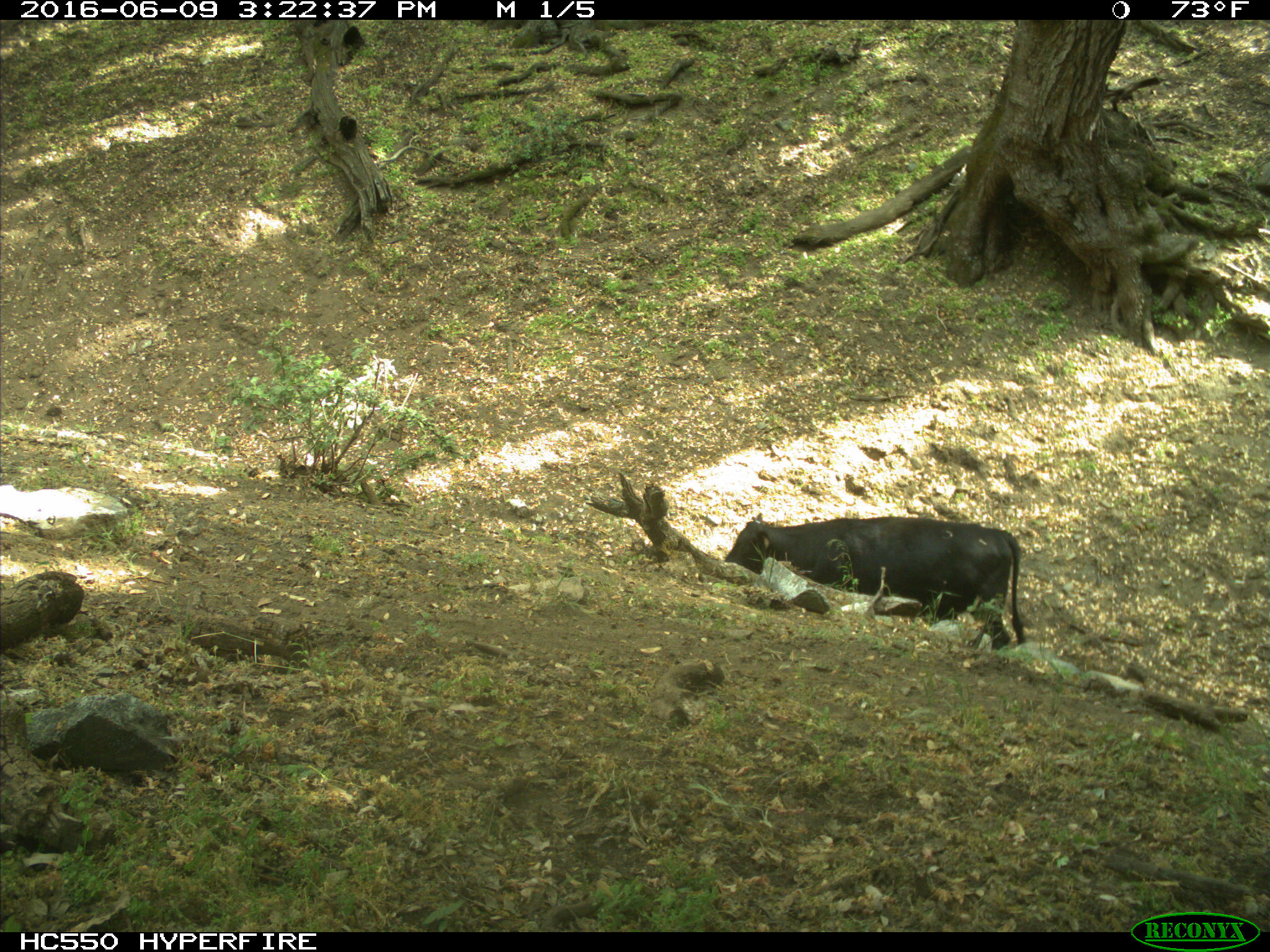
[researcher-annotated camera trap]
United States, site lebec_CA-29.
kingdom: Animalia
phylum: Chordata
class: Mammalia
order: Artiodactyla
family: Bovidae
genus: Bos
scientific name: Bos taurus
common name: domestic cow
Bos taurus (domestic cow).